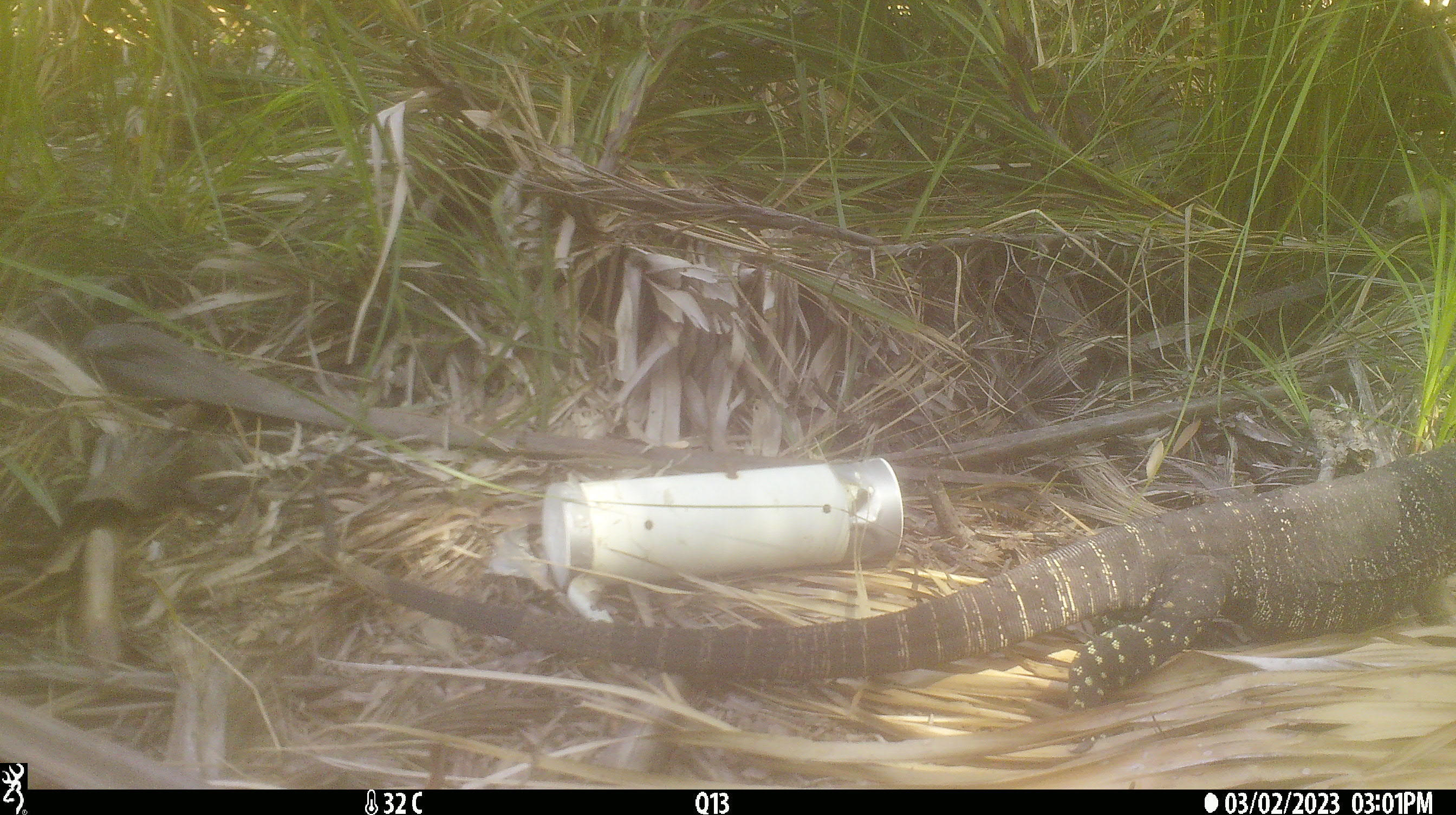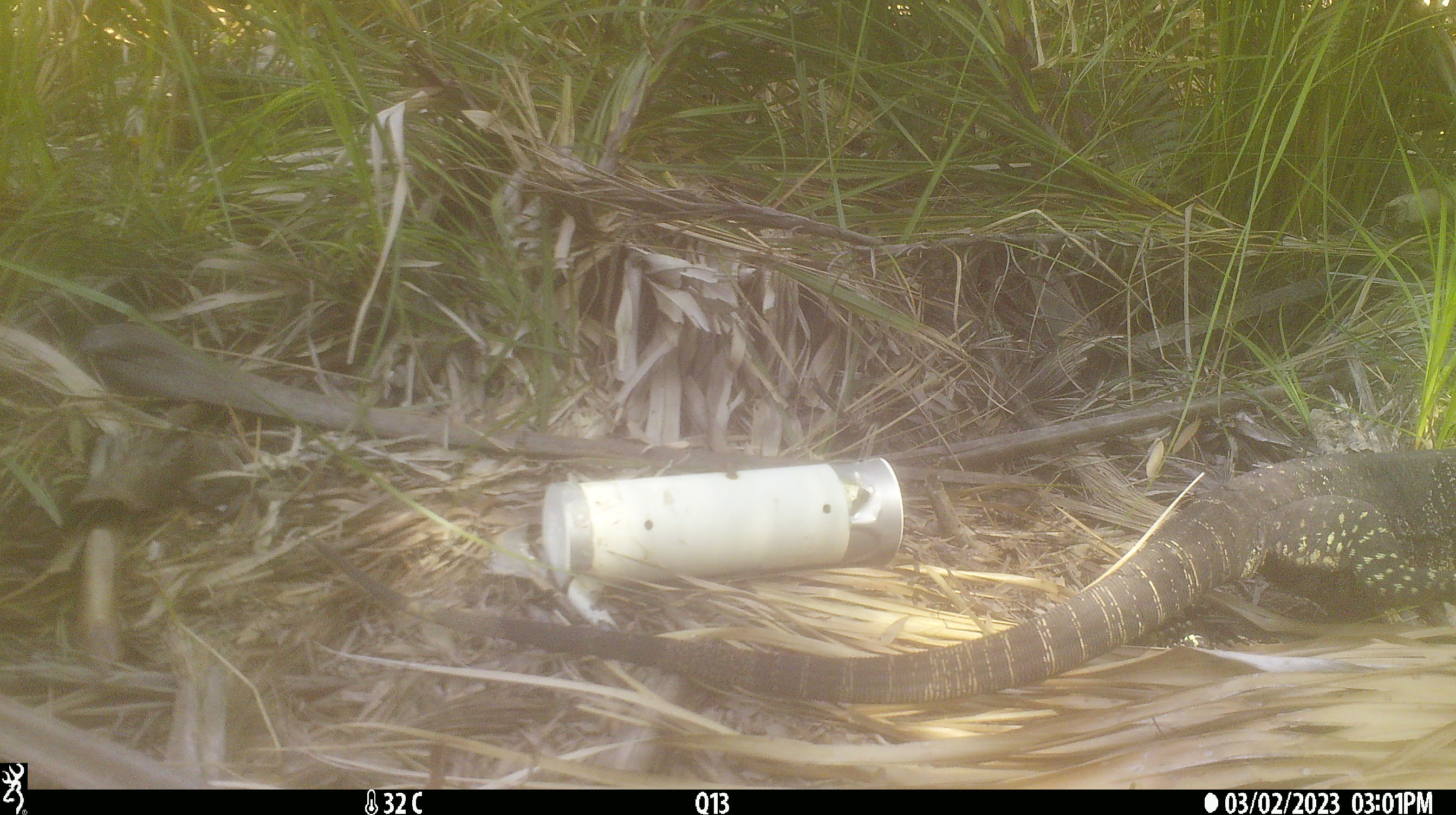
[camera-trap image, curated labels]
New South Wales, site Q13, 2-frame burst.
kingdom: Animalia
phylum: Chordata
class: Reptilia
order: Squamata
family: Varanidae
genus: Varanus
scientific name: Varanus varius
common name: lace monitor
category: goanna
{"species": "goanna (lace monitor) (Varanus varius)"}